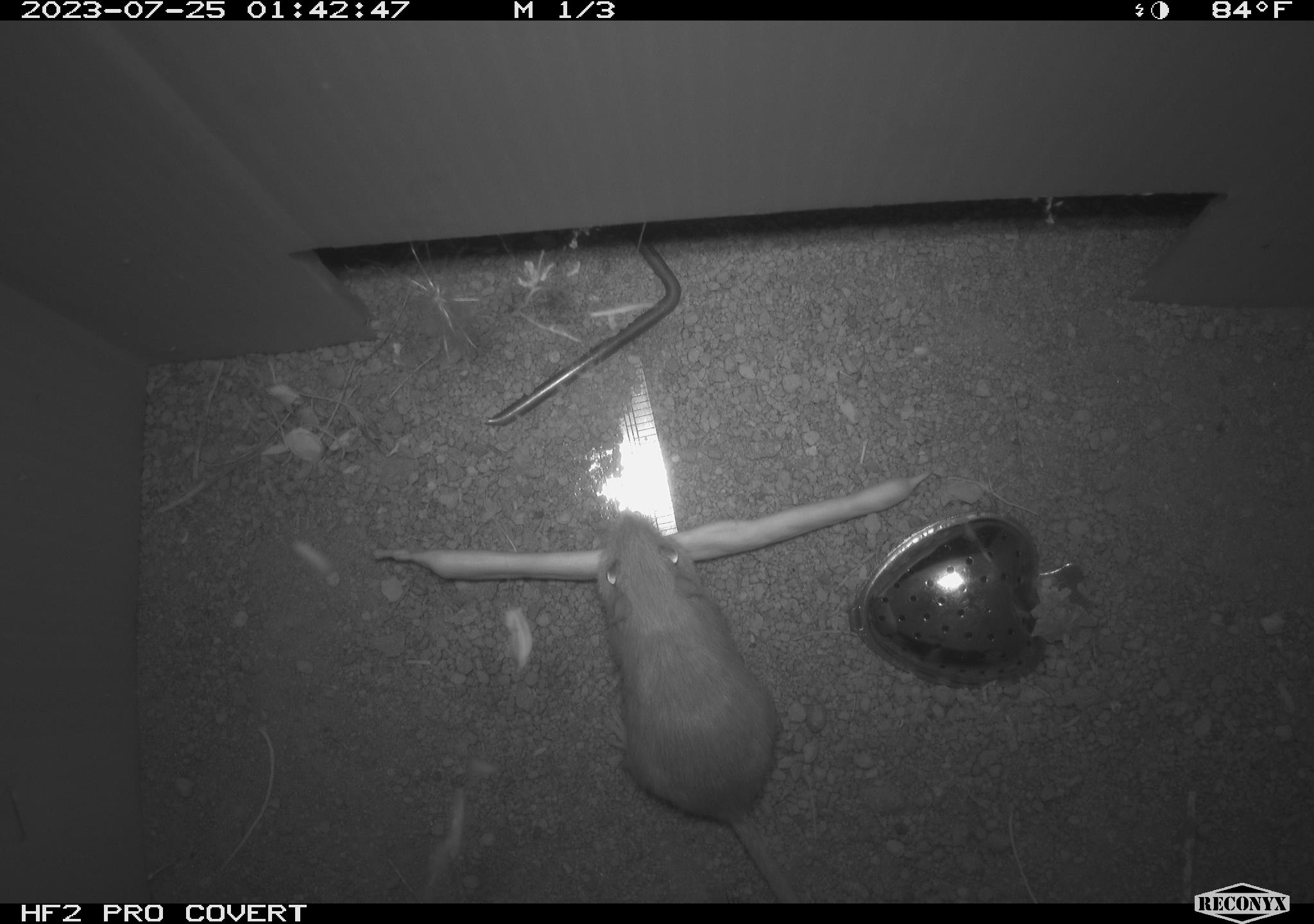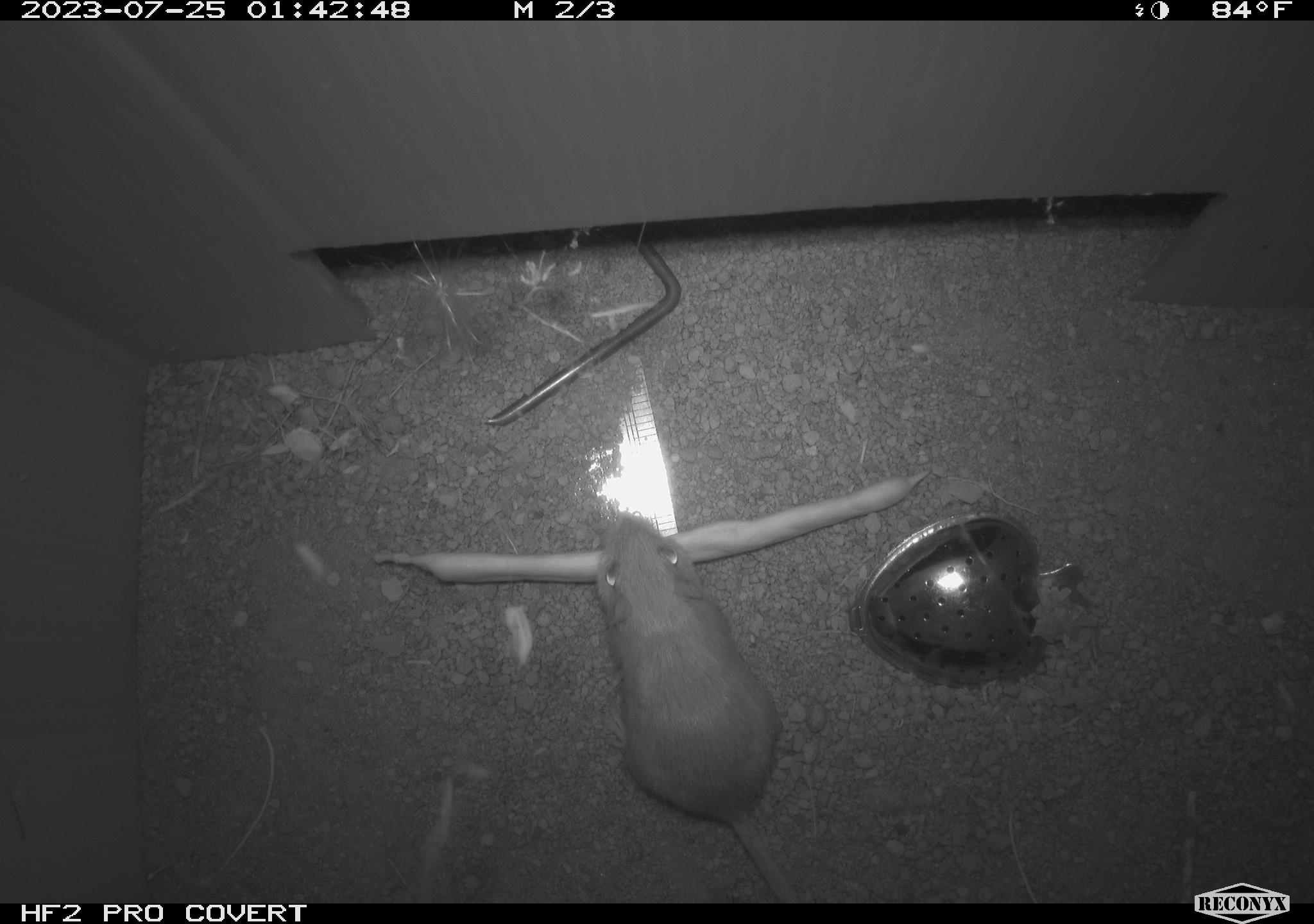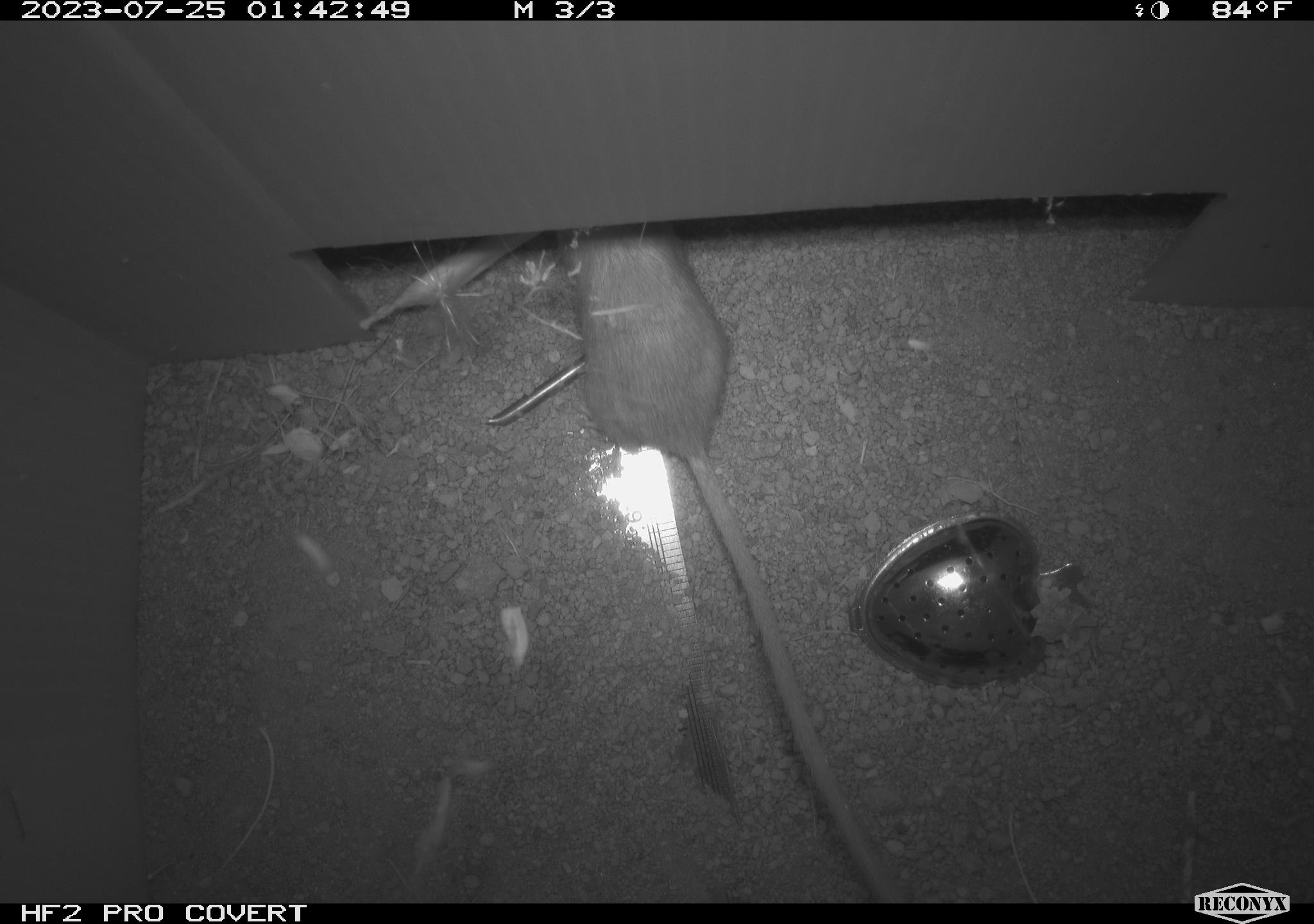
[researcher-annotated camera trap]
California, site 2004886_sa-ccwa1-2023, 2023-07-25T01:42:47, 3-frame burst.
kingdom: Animalia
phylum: Chordata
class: Mammalia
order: Rodentia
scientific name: Rodentia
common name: mouse species